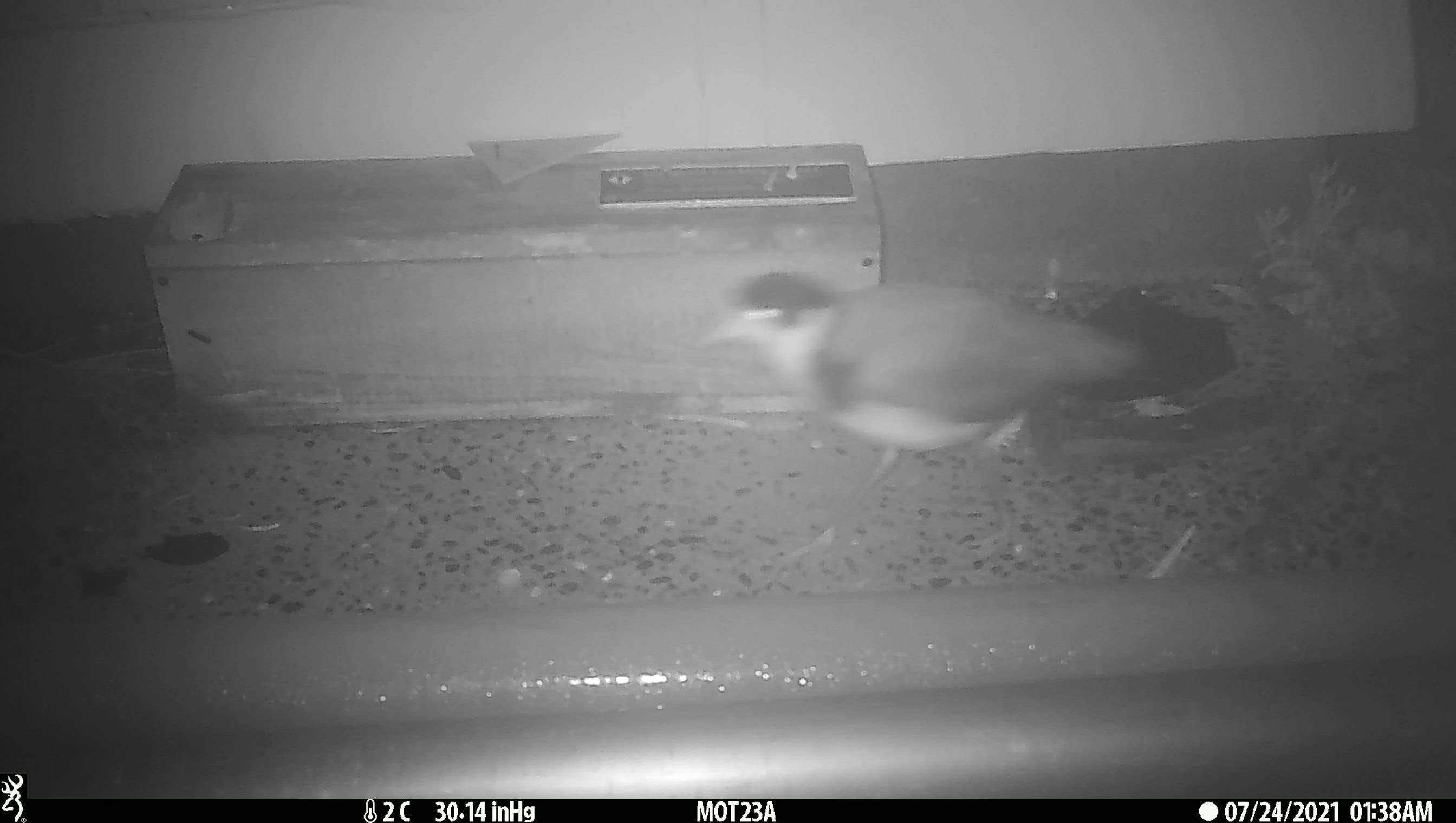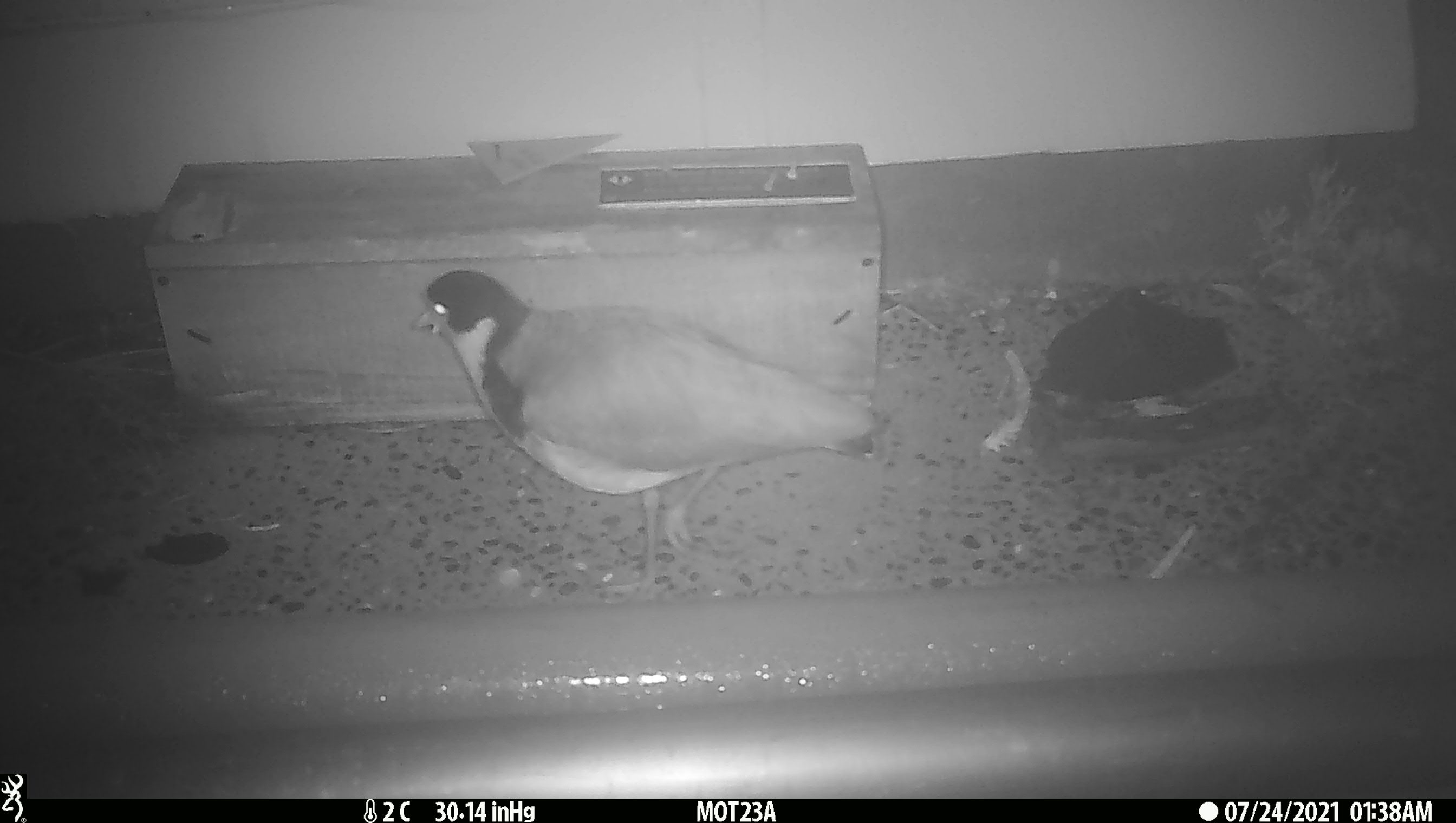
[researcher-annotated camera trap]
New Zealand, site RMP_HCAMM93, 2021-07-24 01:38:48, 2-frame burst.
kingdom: Animalia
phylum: Chordata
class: Aves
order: Charadriiformes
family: Charadriidae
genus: Vanellus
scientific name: Vanellus miles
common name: masked lapwing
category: spurwing plover